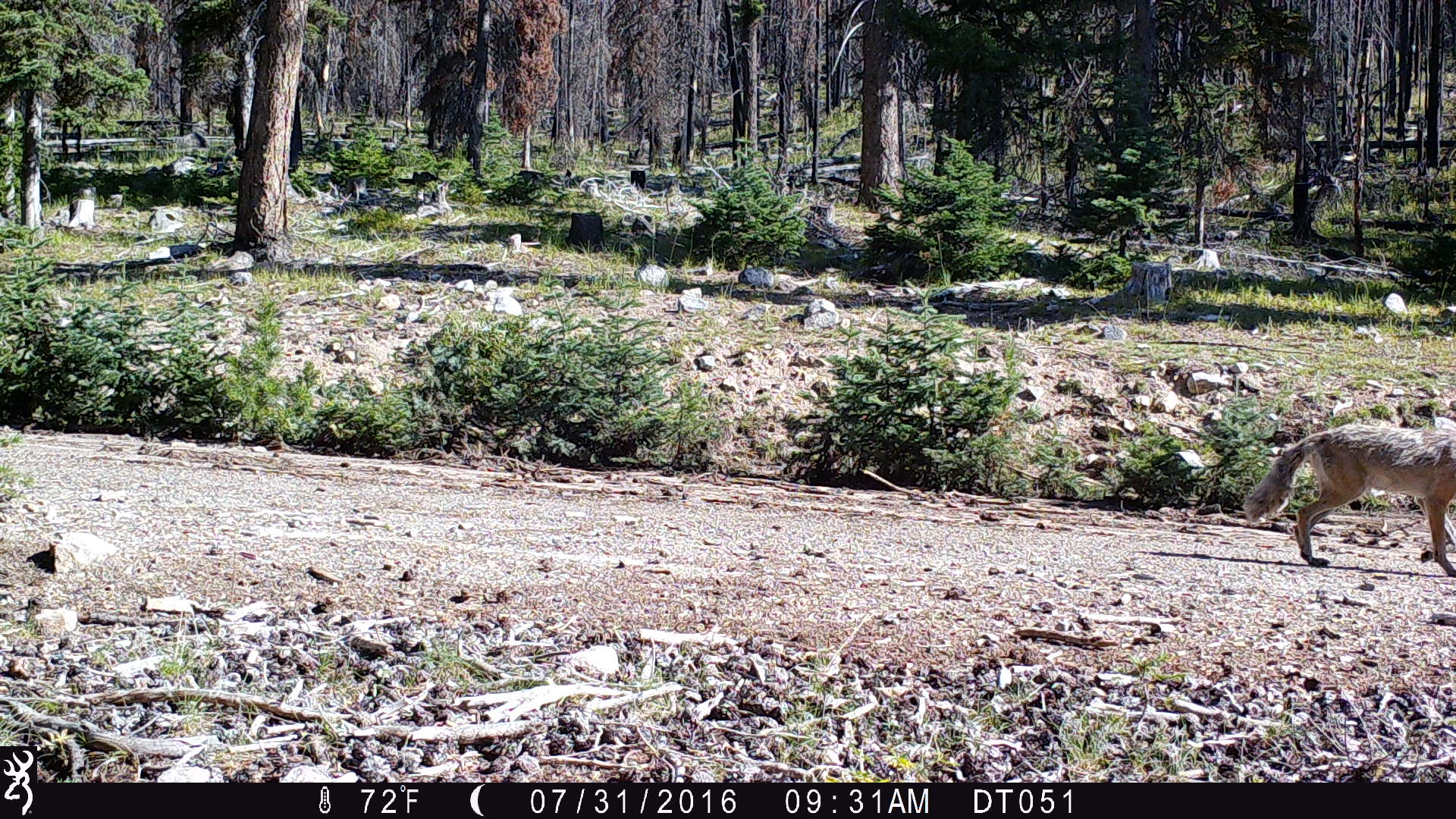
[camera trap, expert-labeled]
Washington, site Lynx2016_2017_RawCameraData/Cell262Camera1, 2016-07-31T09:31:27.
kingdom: Animalia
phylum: Chordata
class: Mammalia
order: Carnivora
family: Canidae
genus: Canis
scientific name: Canis latrans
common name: coyote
Canis latrans (coyote). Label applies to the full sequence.